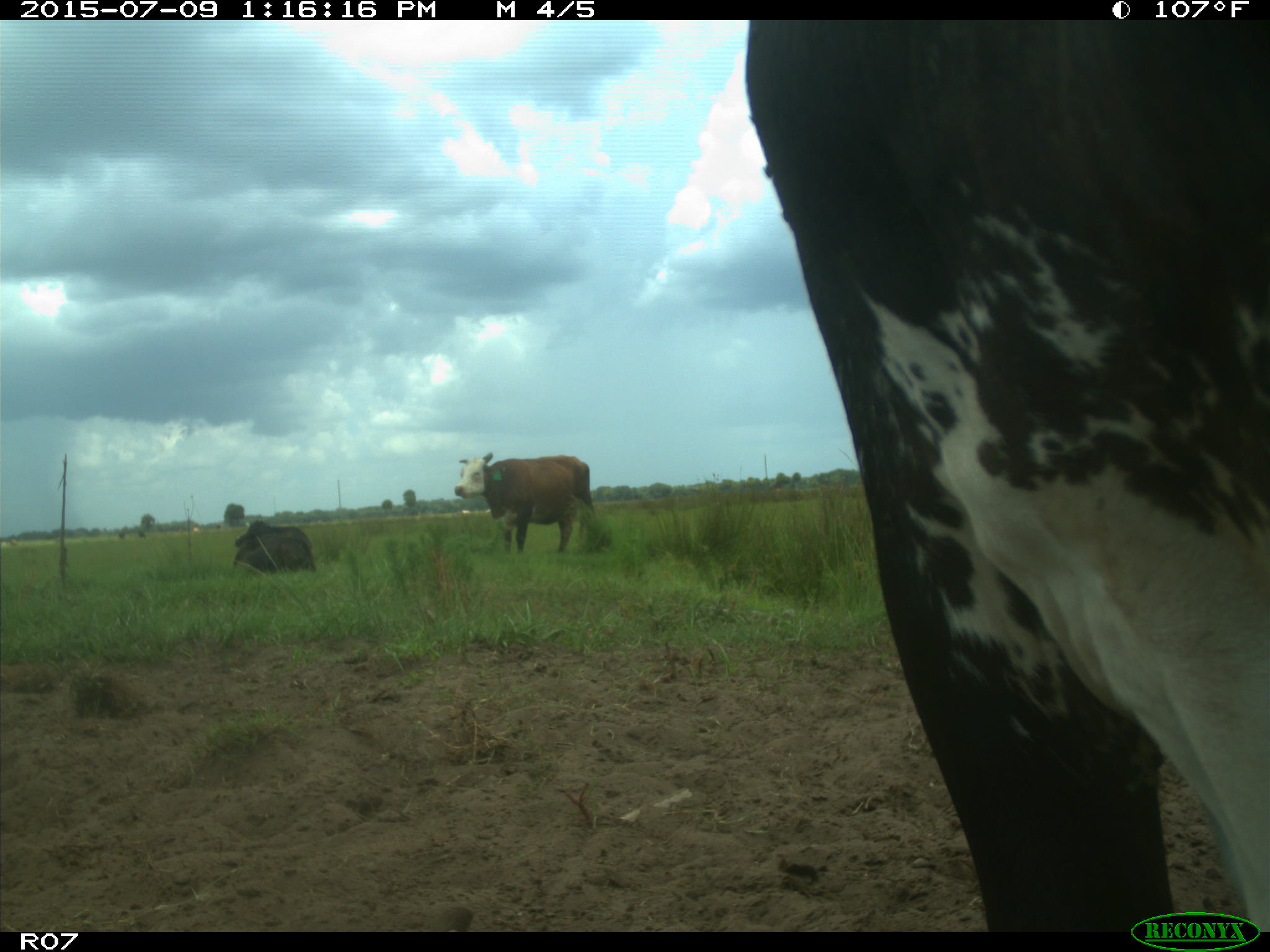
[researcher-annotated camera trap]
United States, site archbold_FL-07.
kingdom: Animalia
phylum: Chordata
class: Mammalia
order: Artiodactyla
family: Bovidae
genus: Bos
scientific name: Bos taurus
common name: domestic cow